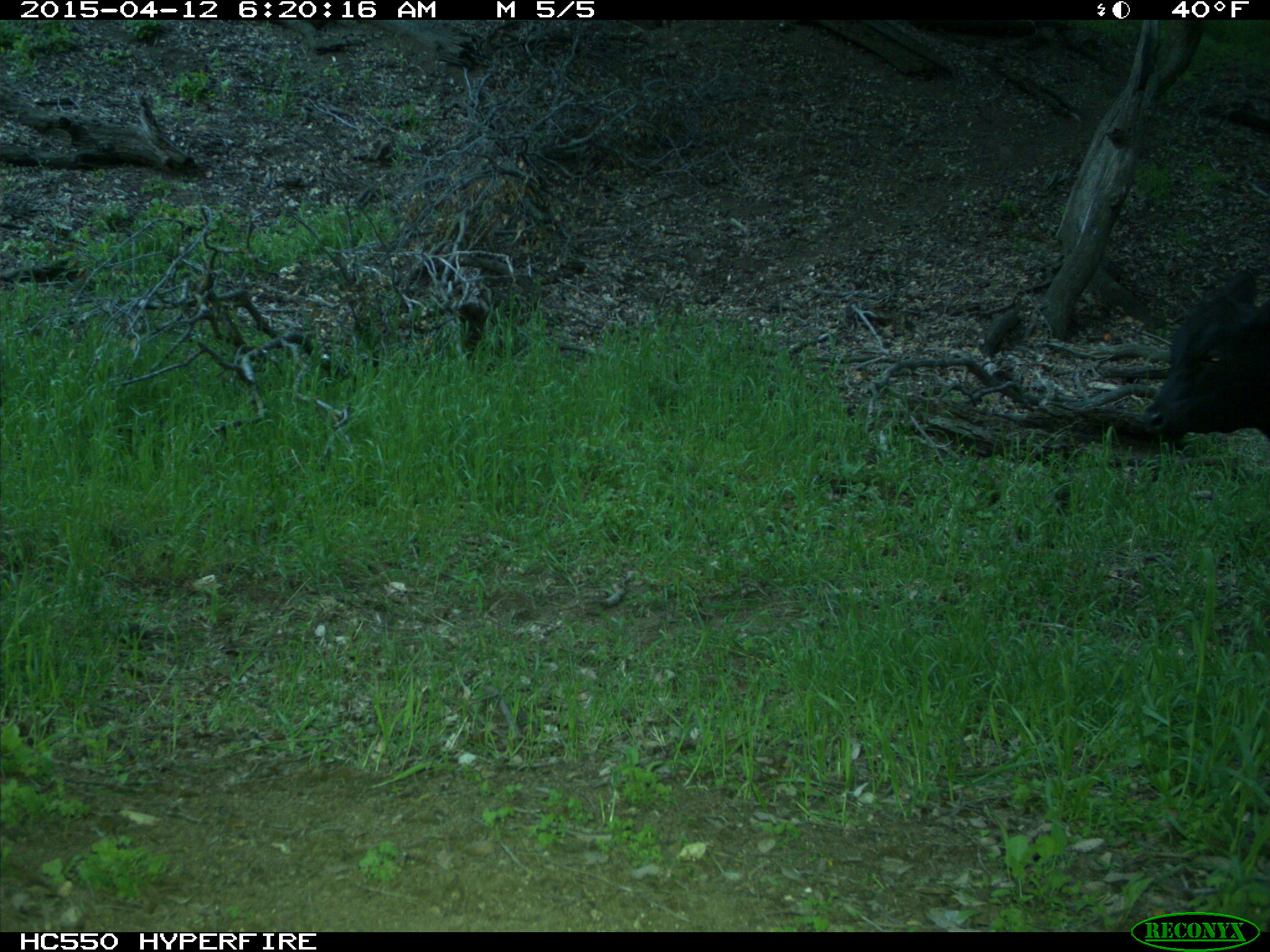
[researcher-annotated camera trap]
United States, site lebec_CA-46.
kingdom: Animalia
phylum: Chordata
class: Mammalia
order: Artiodactyla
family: Bovidae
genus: Bos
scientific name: Bos taurus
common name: domestic cow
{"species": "Bos taurus (domestic cow)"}